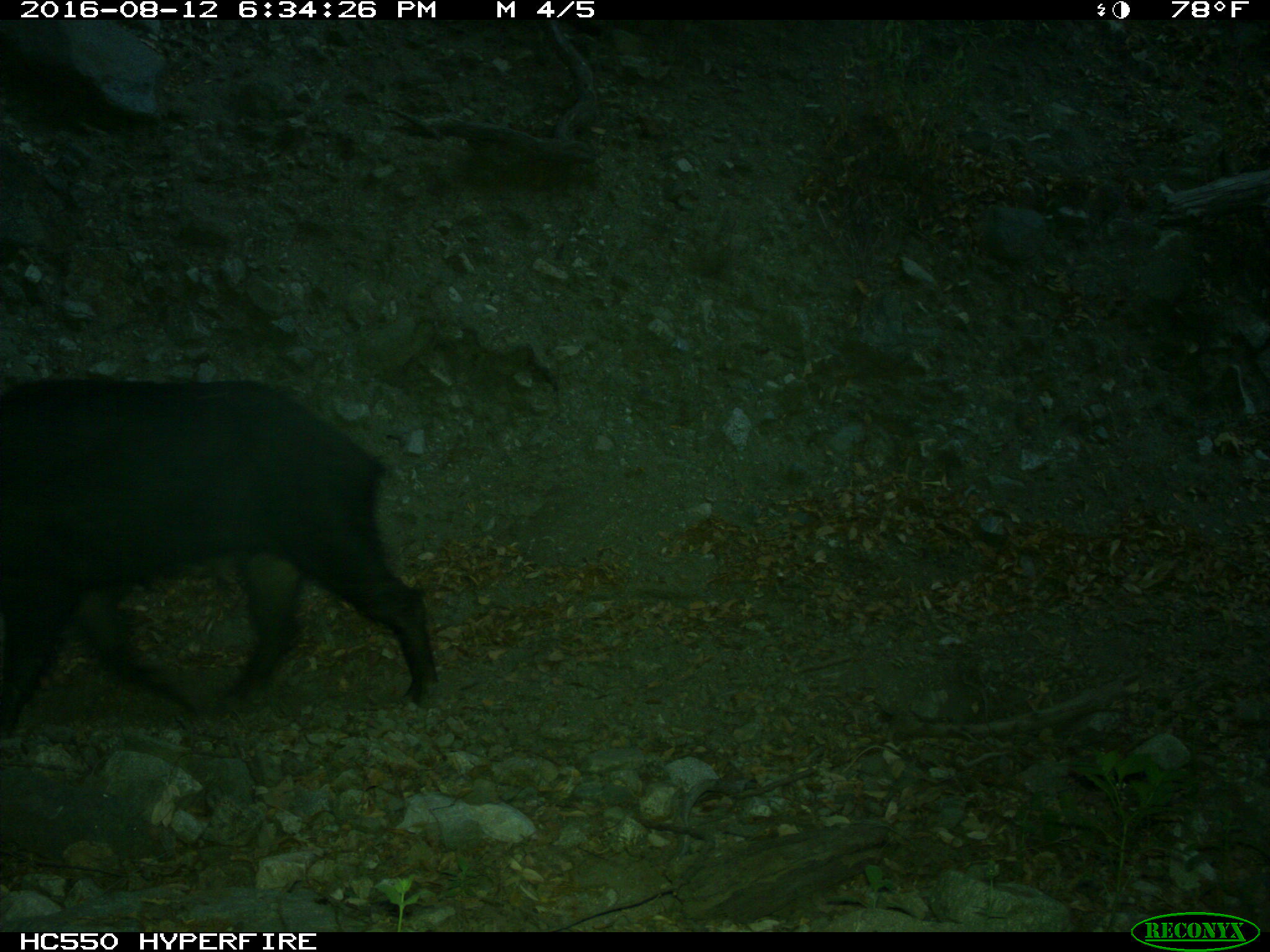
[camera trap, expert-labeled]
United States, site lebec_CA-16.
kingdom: Animalia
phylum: Chordata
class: Mammalia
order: Artiodactyla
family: Suidae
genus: Sus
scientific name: Sus scrofa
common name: wild boar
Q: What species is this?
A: Sus scrofa (wild boar).